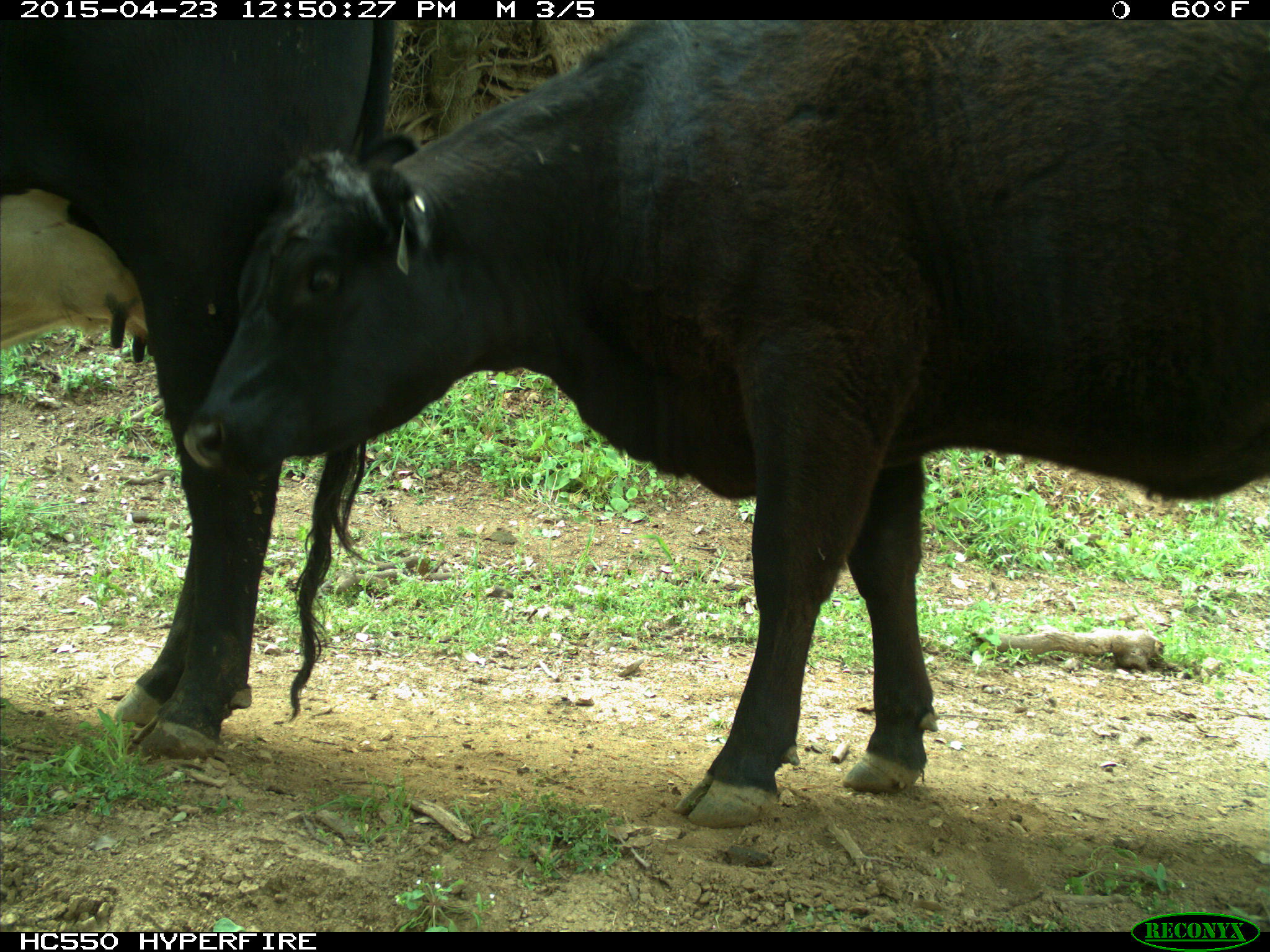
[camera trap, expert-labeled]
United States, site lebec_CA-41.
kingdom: Animalia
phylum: Chordata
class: Mammalia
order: Artiodactyla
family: Bovidae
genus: Bos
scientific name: Bos taurus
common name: domestic cow